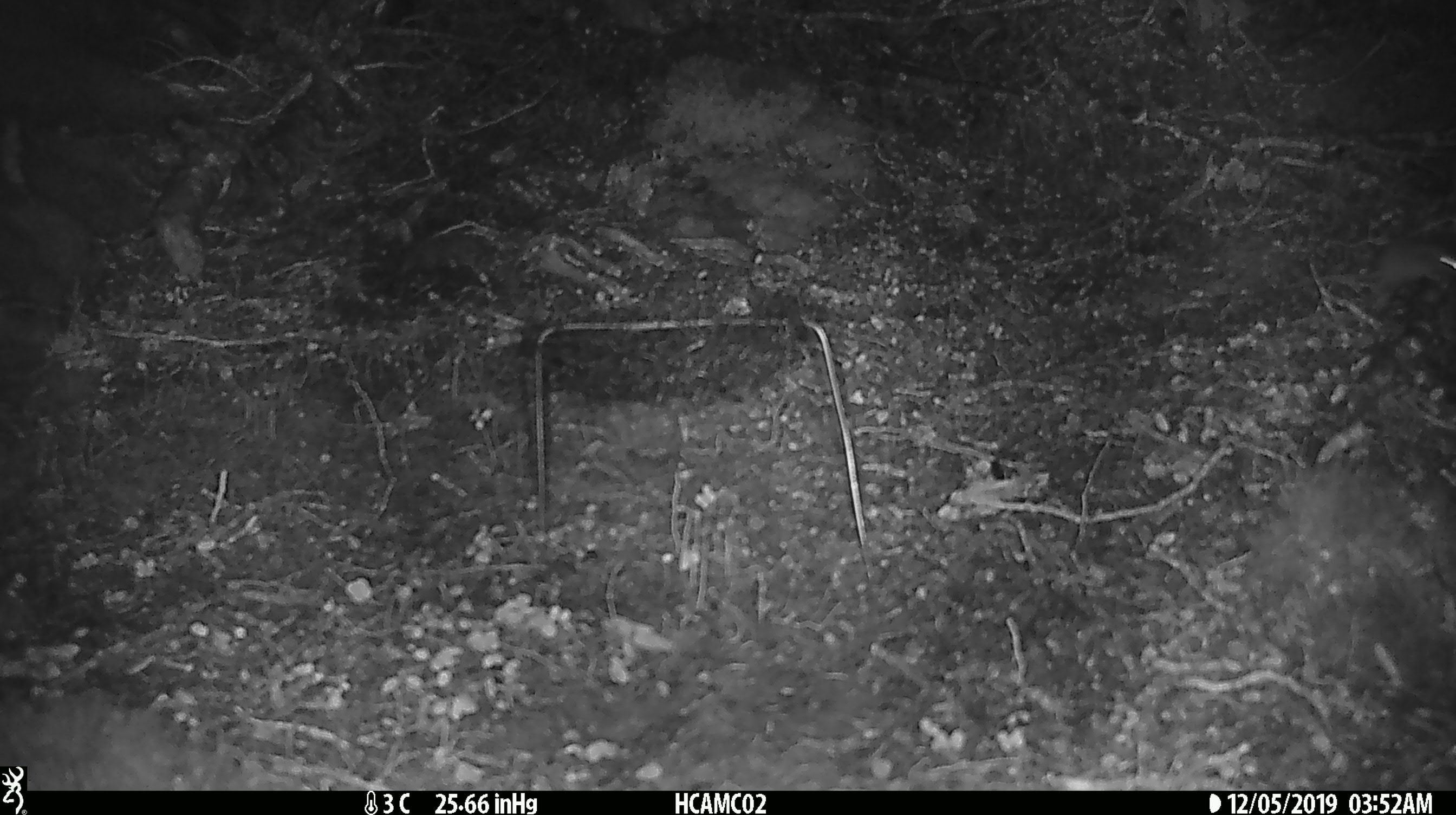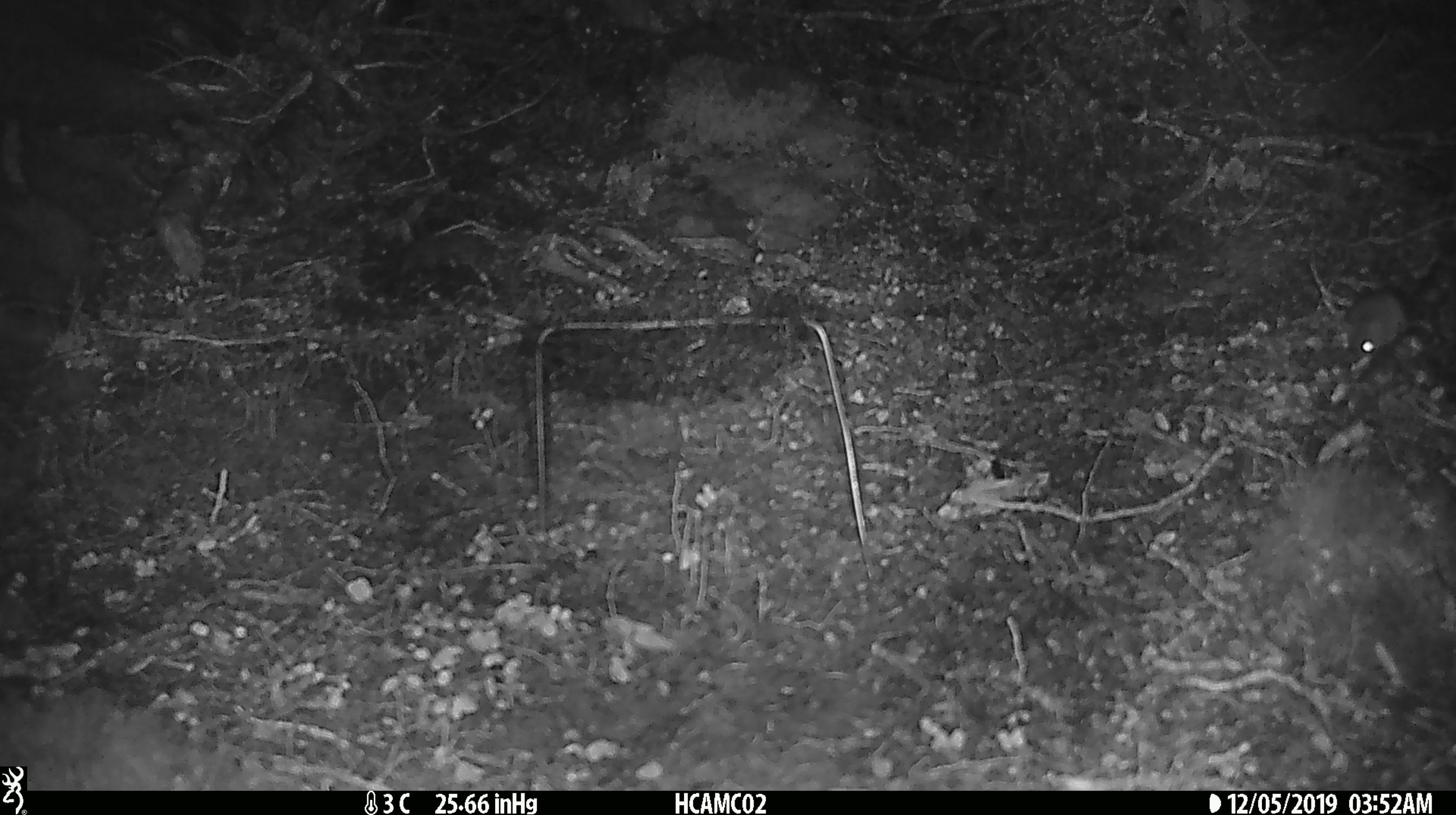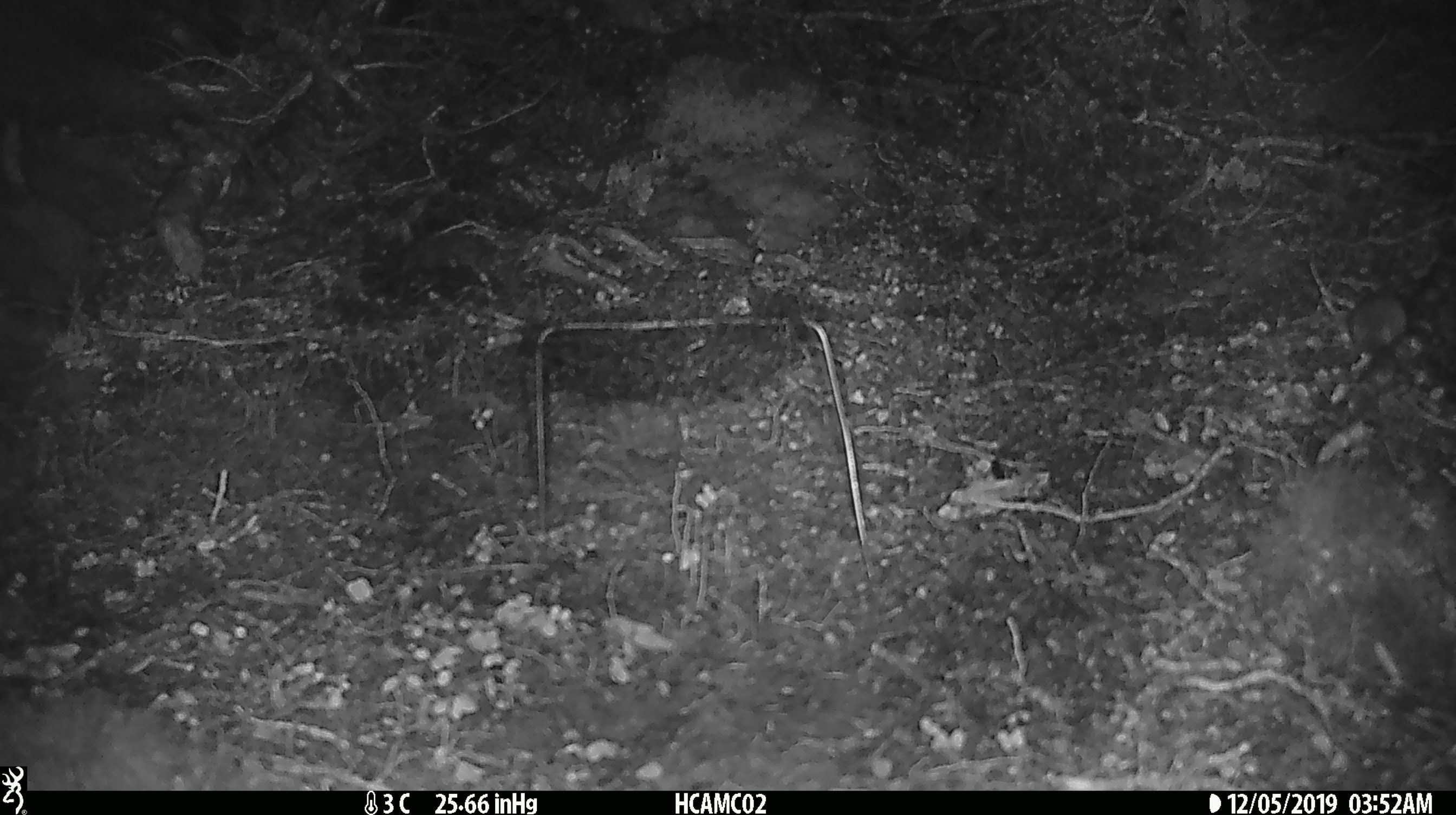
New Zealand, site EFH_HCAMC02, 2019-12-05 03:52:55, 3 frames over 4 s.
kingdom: Animalia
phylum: Chordata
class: Mammalia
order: Rodentia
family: Muridae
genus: Mus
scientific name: Mus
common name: mouse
Mouse (Mus).